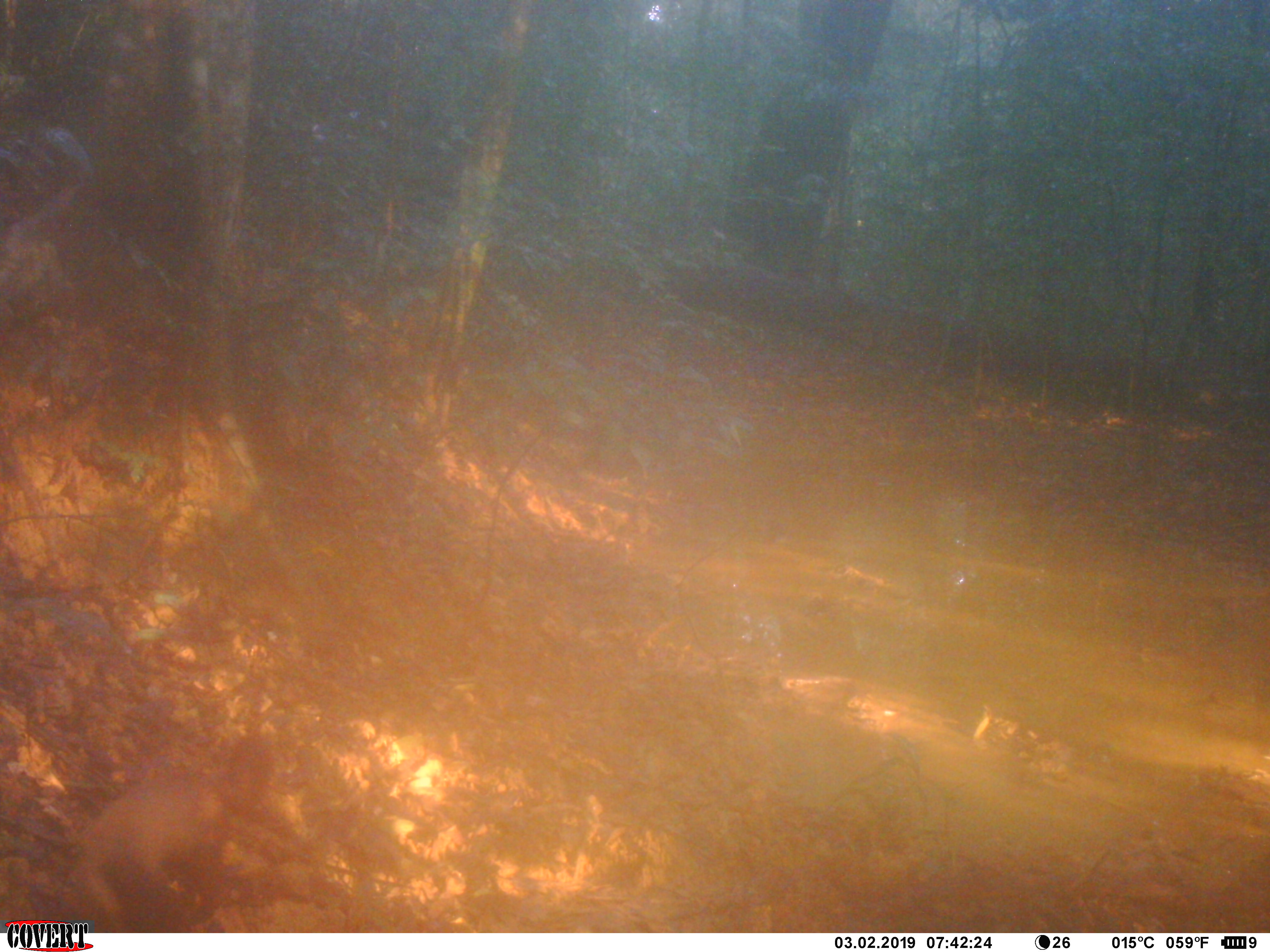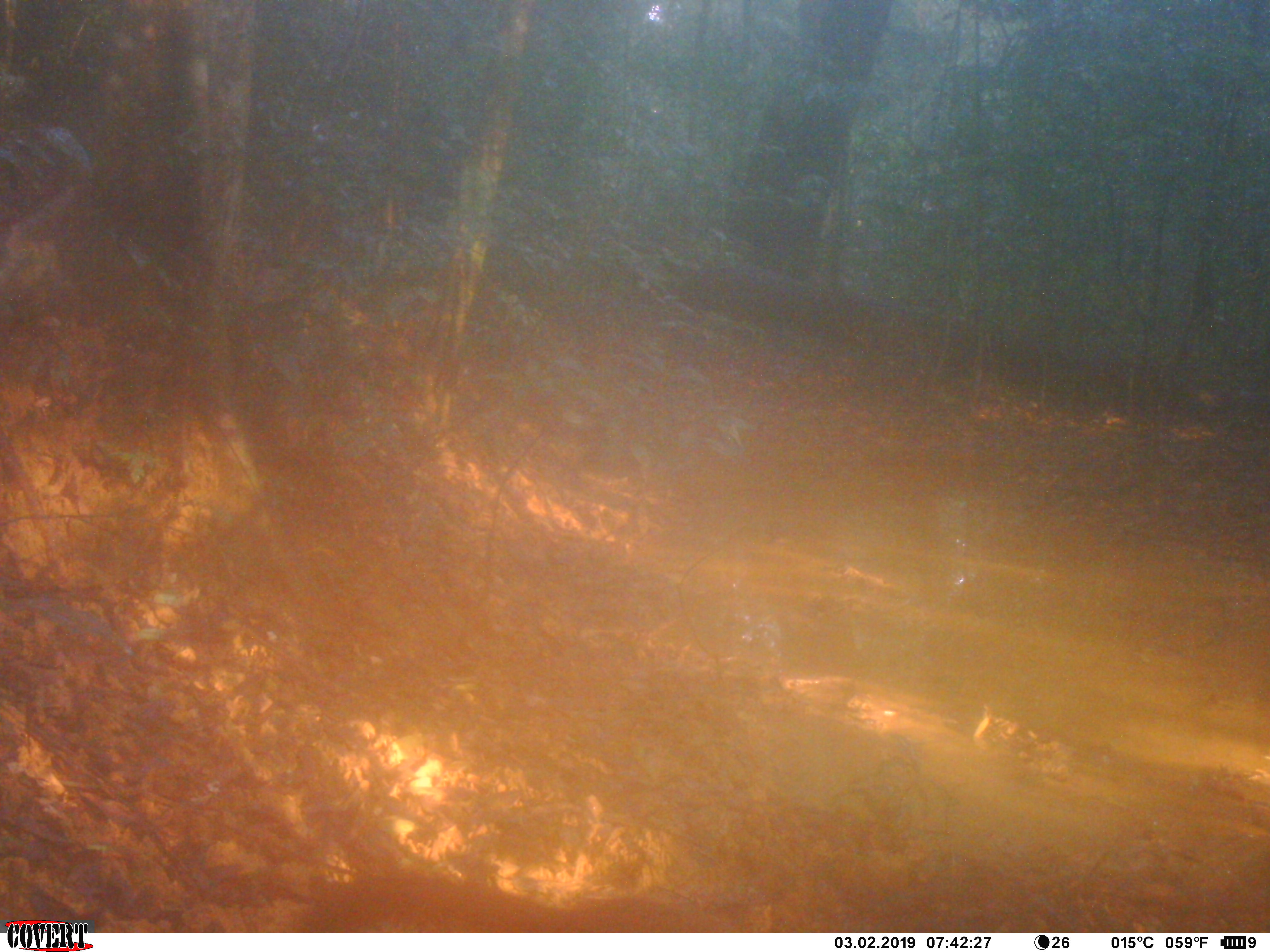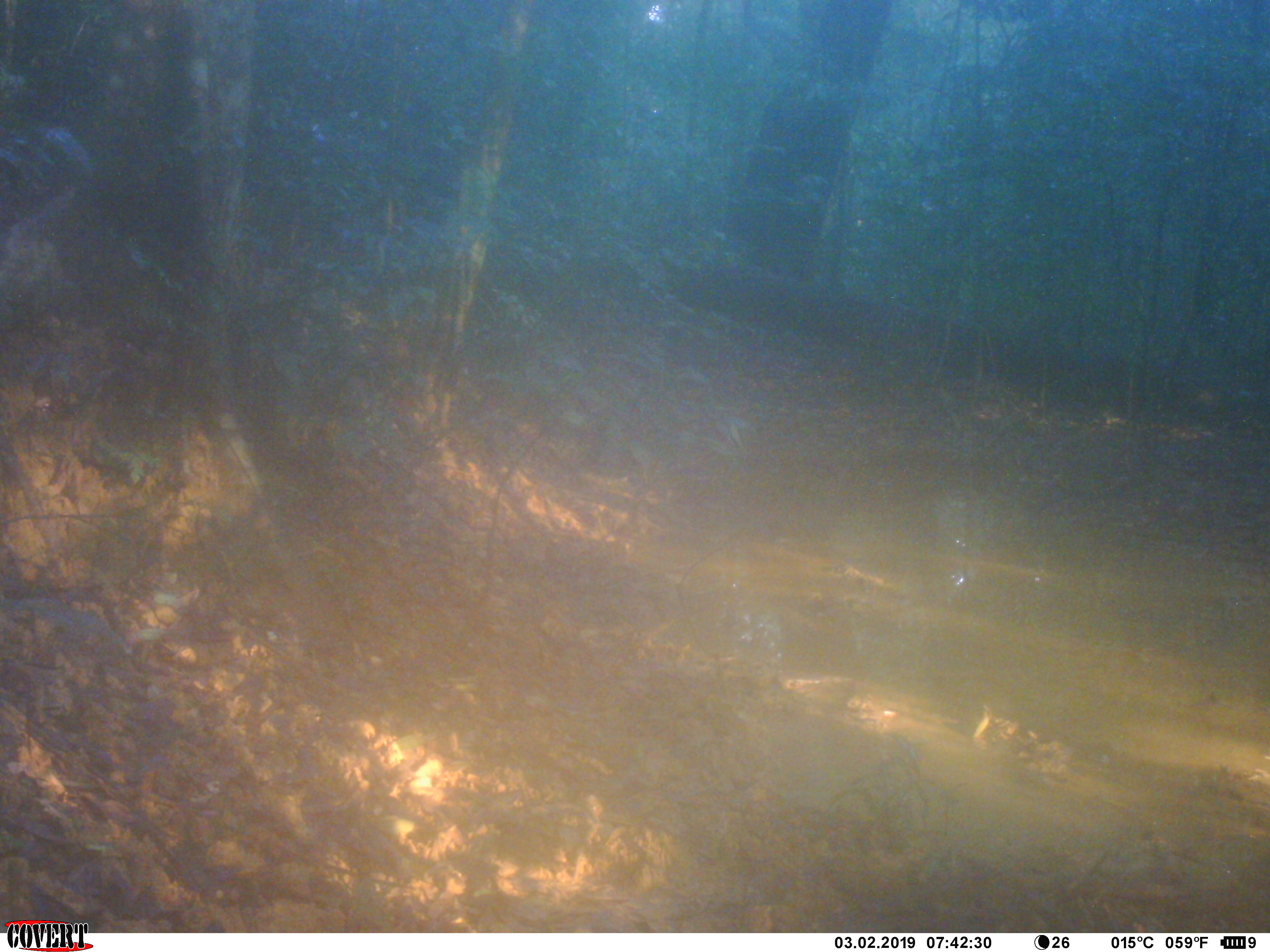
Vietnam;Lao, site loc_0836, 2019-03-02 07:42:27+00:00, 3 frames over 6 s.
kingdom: Animalia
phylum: Chordata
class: Mammalia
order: Carnivora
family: Mustelidae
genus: Martes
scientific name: Martes flavigula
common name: yellow-throated marten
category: yellow throated marten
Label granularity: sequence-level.